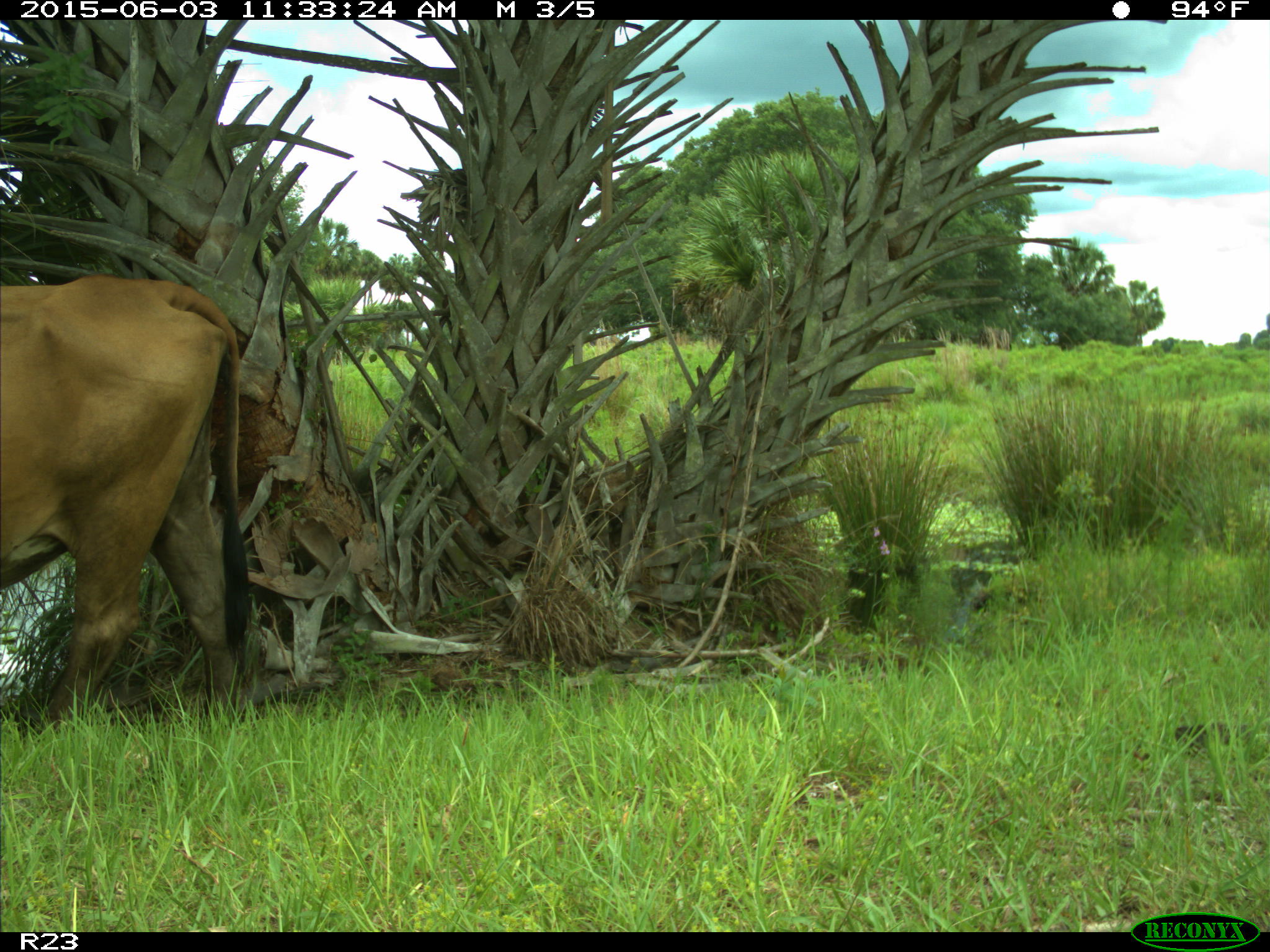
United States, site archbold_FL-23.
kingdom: Animalia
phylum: Chordata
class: Mammalia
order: Artiodactyla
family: Bovidae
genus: Bos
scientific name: Bos taurus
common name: domestic cow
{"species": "Bos taurus (domestic cow)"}